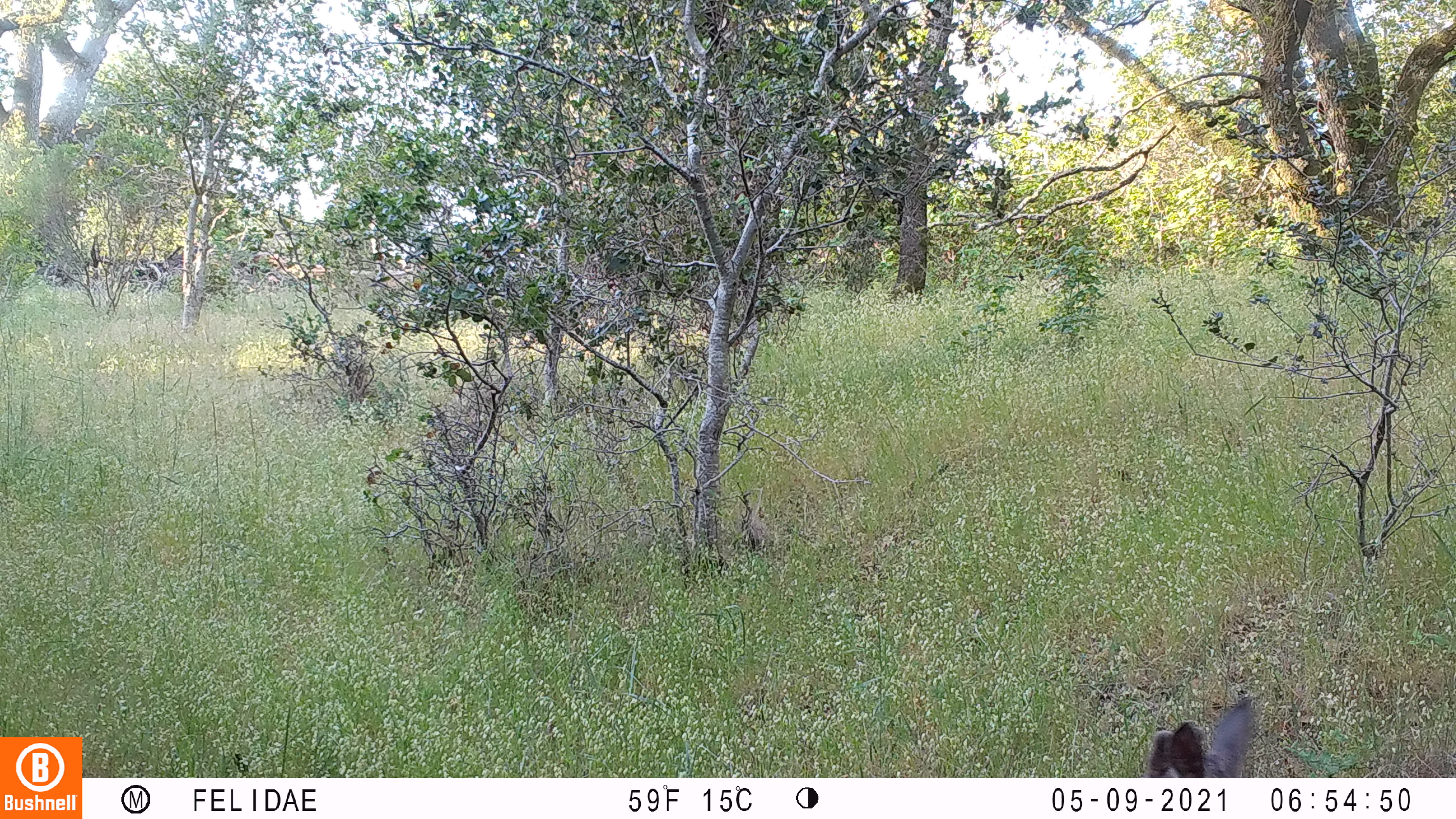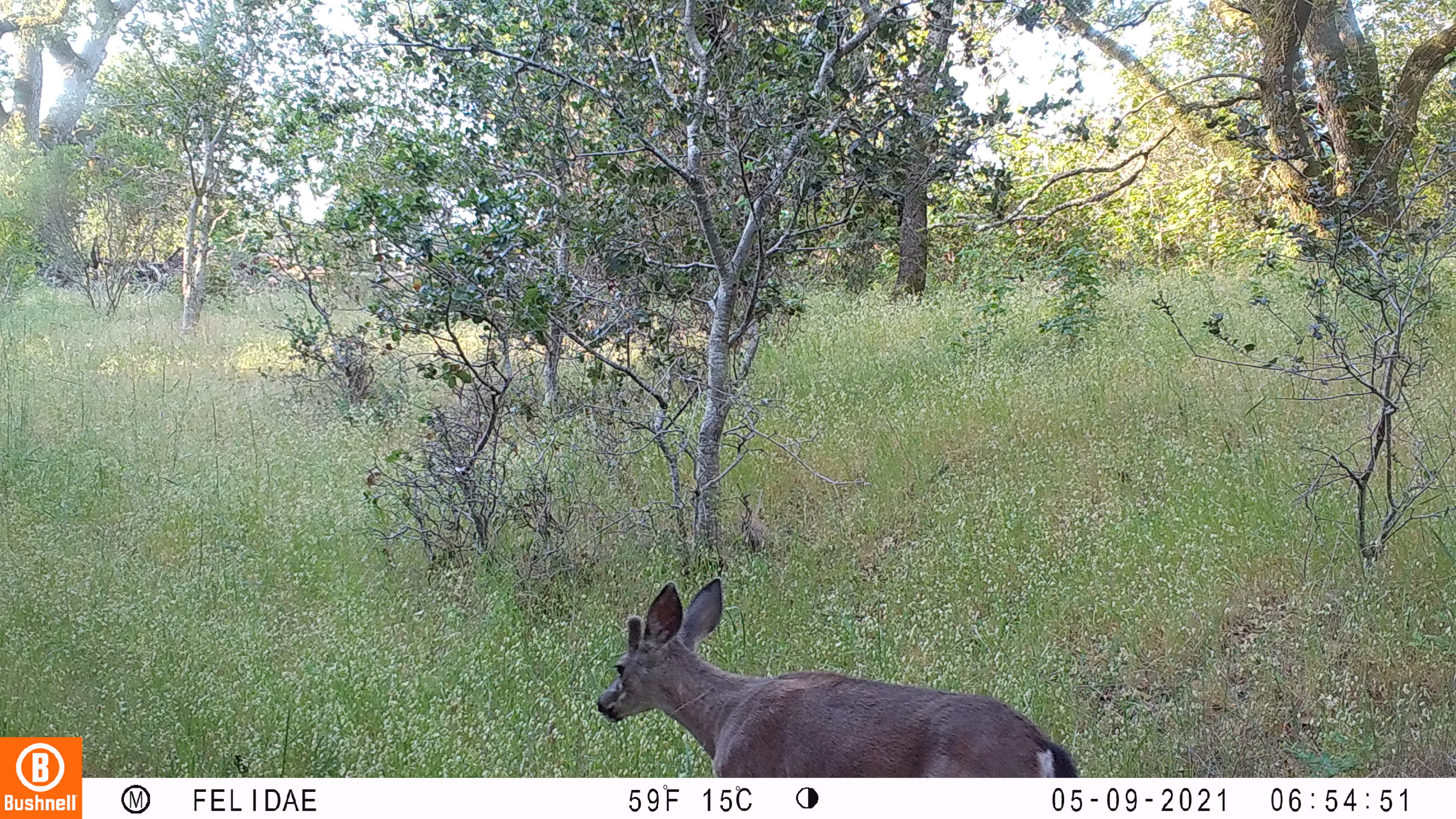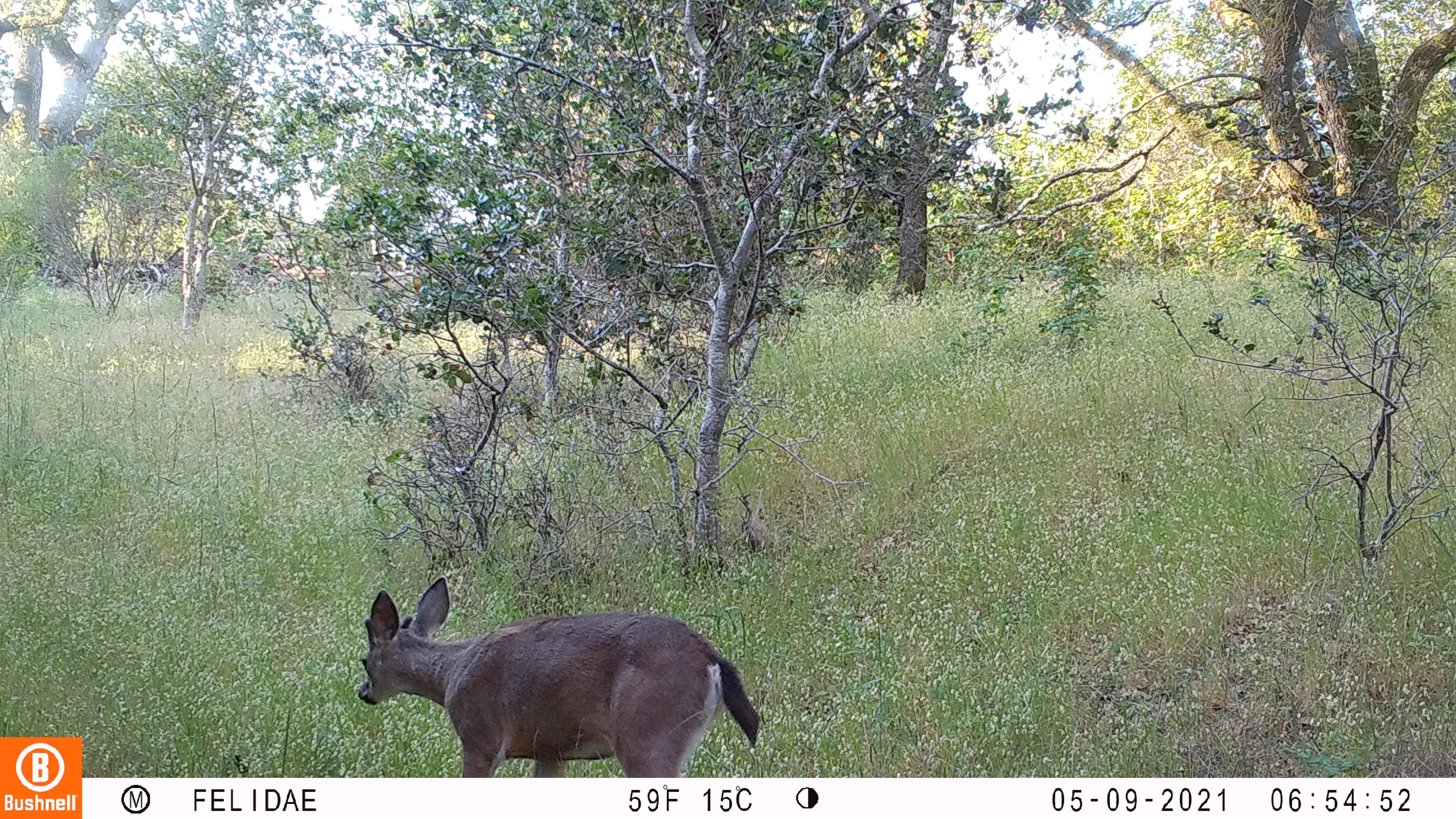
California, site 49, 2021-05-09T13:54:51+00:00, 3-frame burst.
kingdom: Animalia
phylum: Chordata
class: Mammalia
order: Artiodactyla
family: Cervidae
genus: Odocoileus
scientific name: Odocoileus hemionus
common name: mule deer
Mule deer (Odocoileus hemionus).